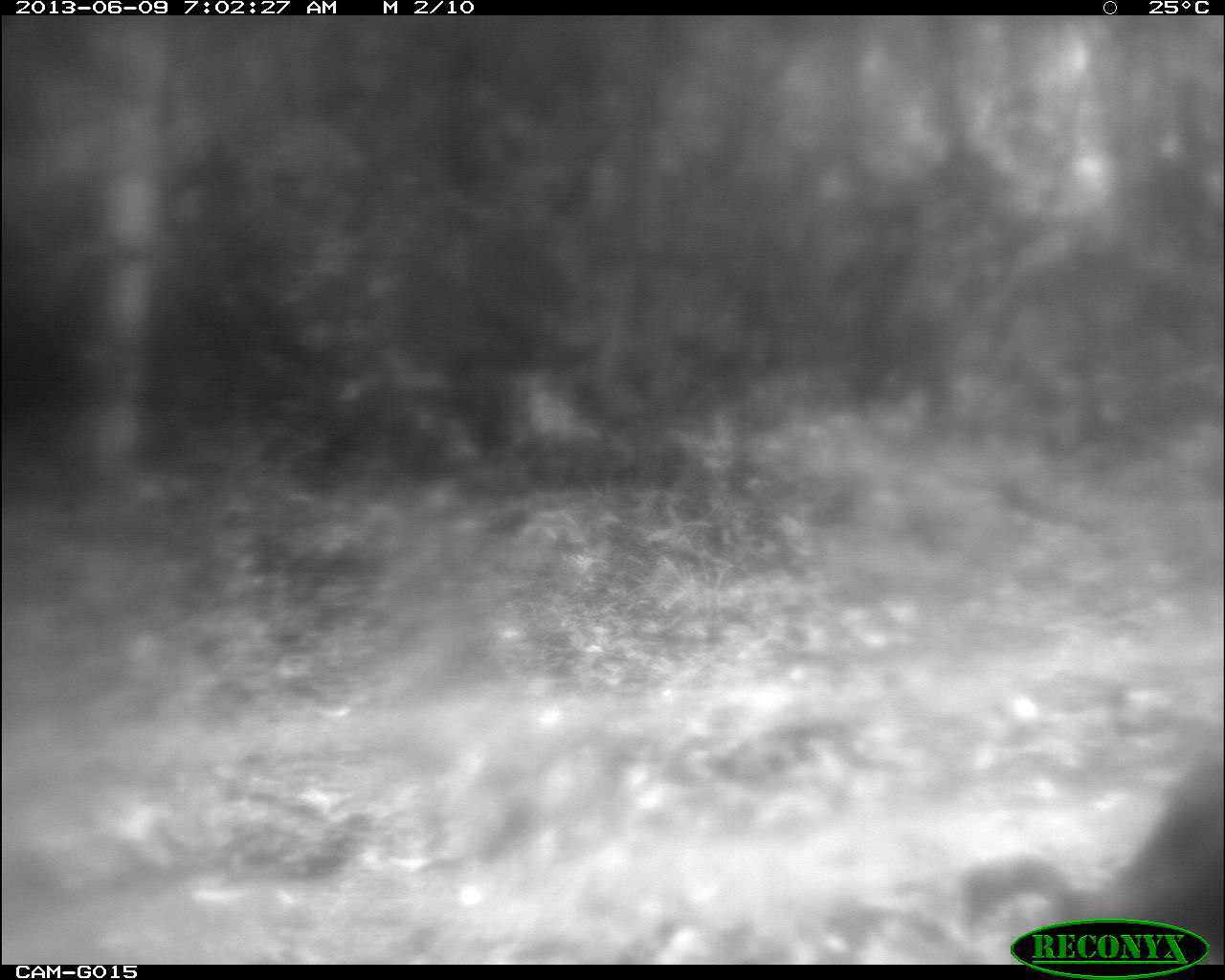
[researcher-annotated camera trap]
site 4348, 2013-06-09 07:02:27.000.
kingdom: Animalia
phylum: Chordata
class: Aves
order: Galliformes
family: Phasianidae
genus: Meleagris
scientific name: Meleagris ocellata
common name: ocellated turkey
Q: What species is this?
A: Meleagris ocellata (ocellated turkey).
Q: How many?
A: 1.